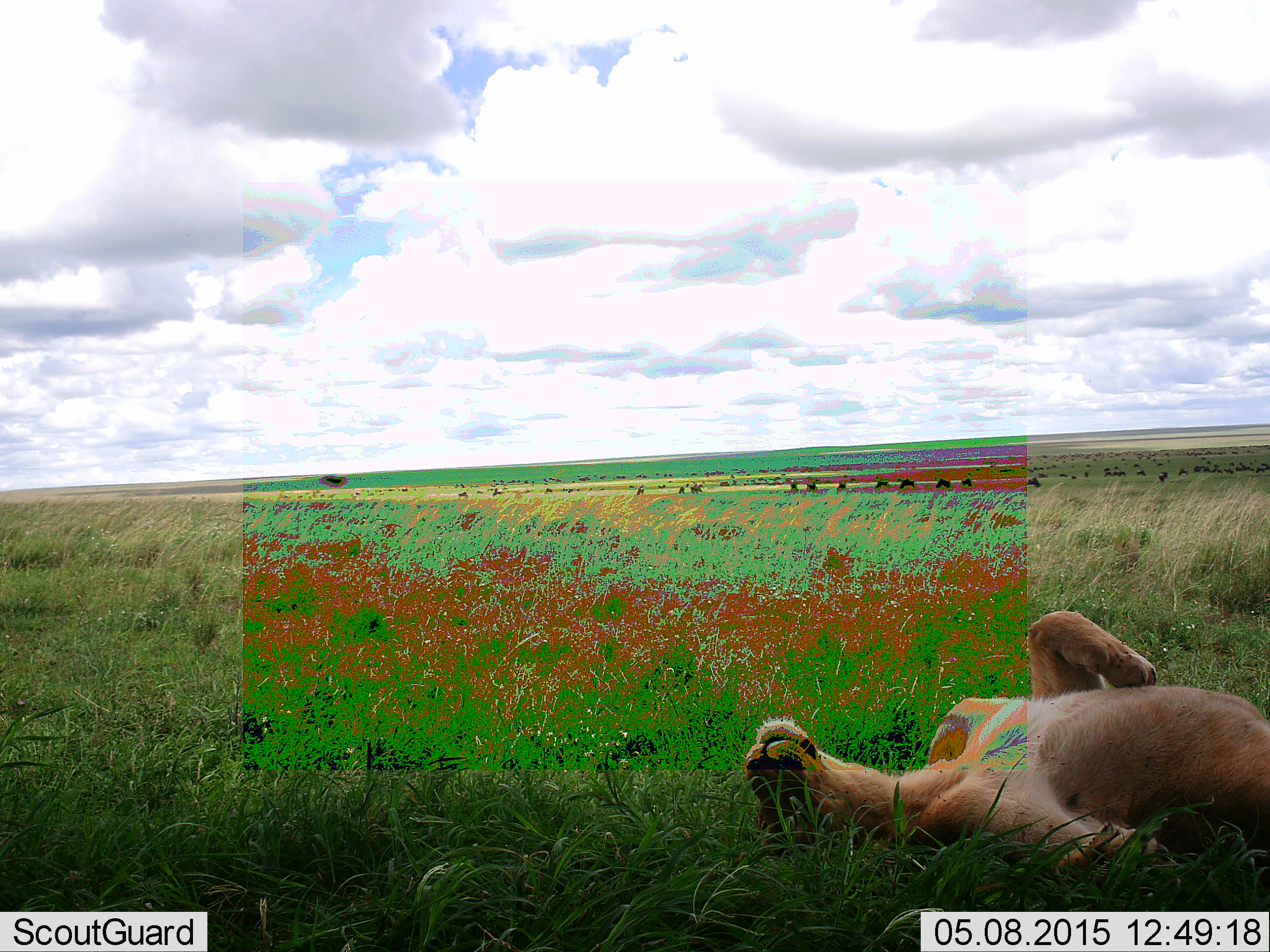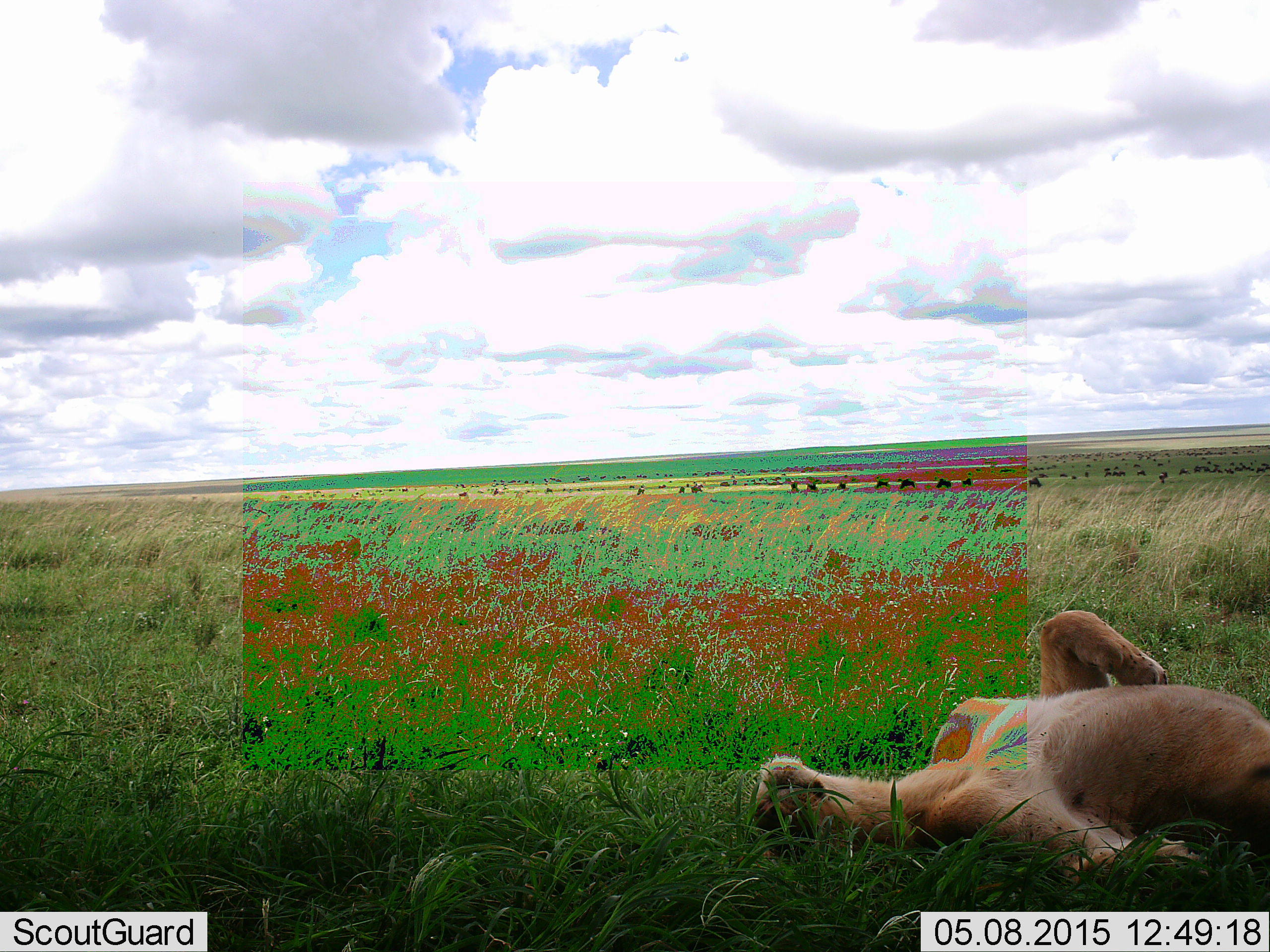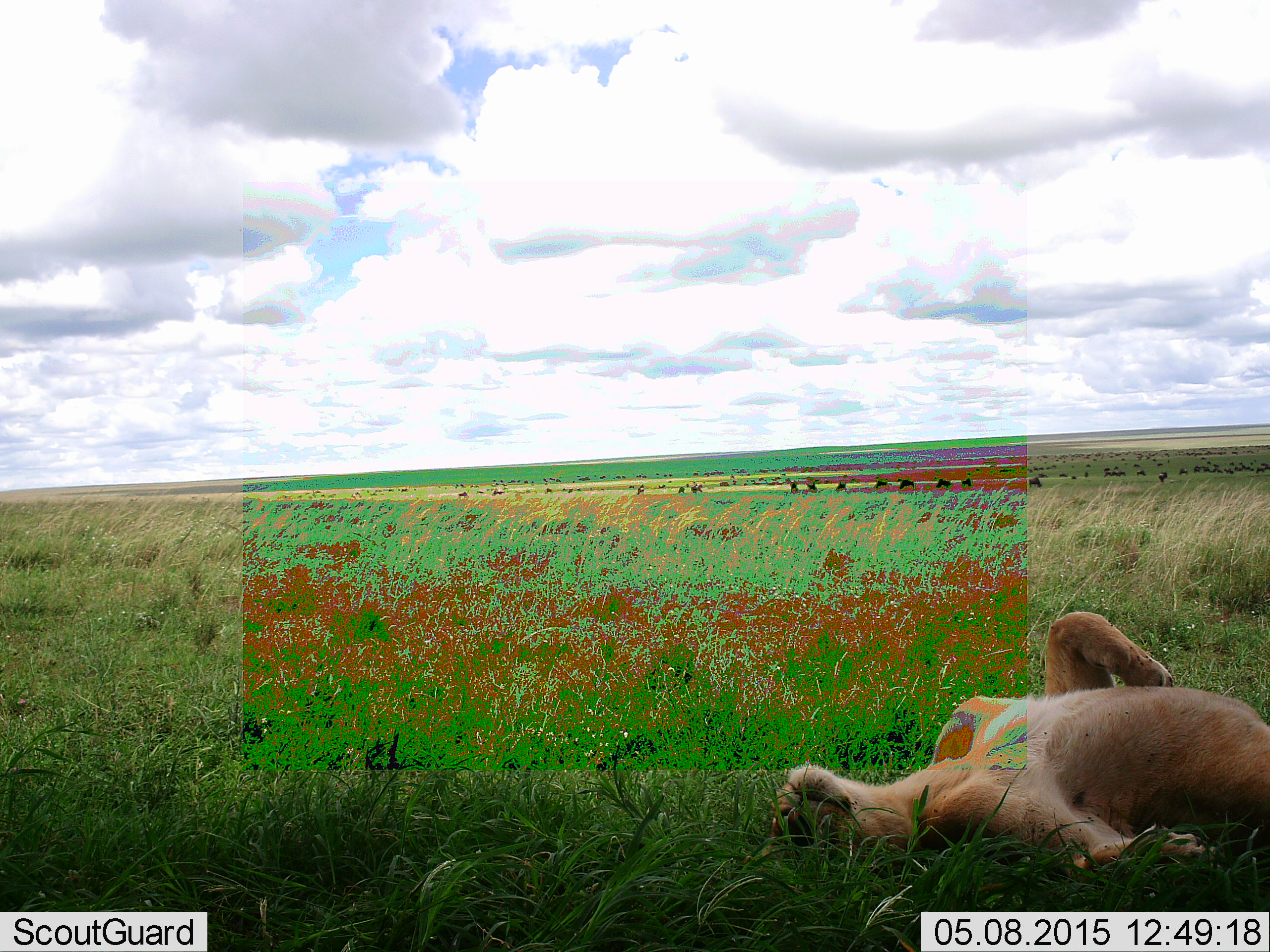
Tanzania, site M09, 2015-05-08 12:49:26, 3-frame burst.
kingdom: Animalia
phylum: Chordata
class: Mammalia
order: Carnivora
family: Felidae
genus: Panthera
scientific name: Panthera leo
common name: lion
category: lionfemale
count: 1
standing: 0%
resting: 100%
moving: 0%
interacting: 0%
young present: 7%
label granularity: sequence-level